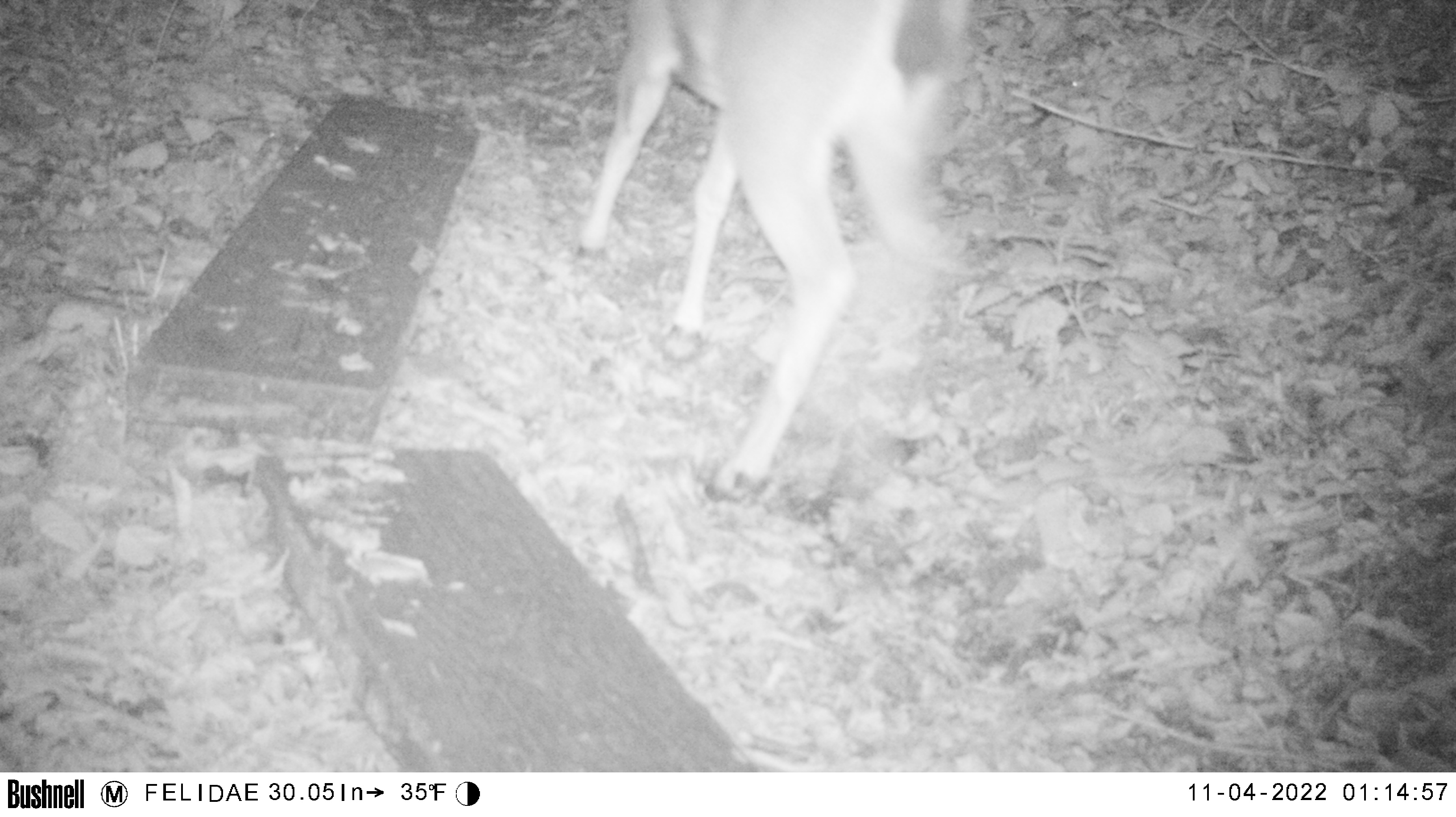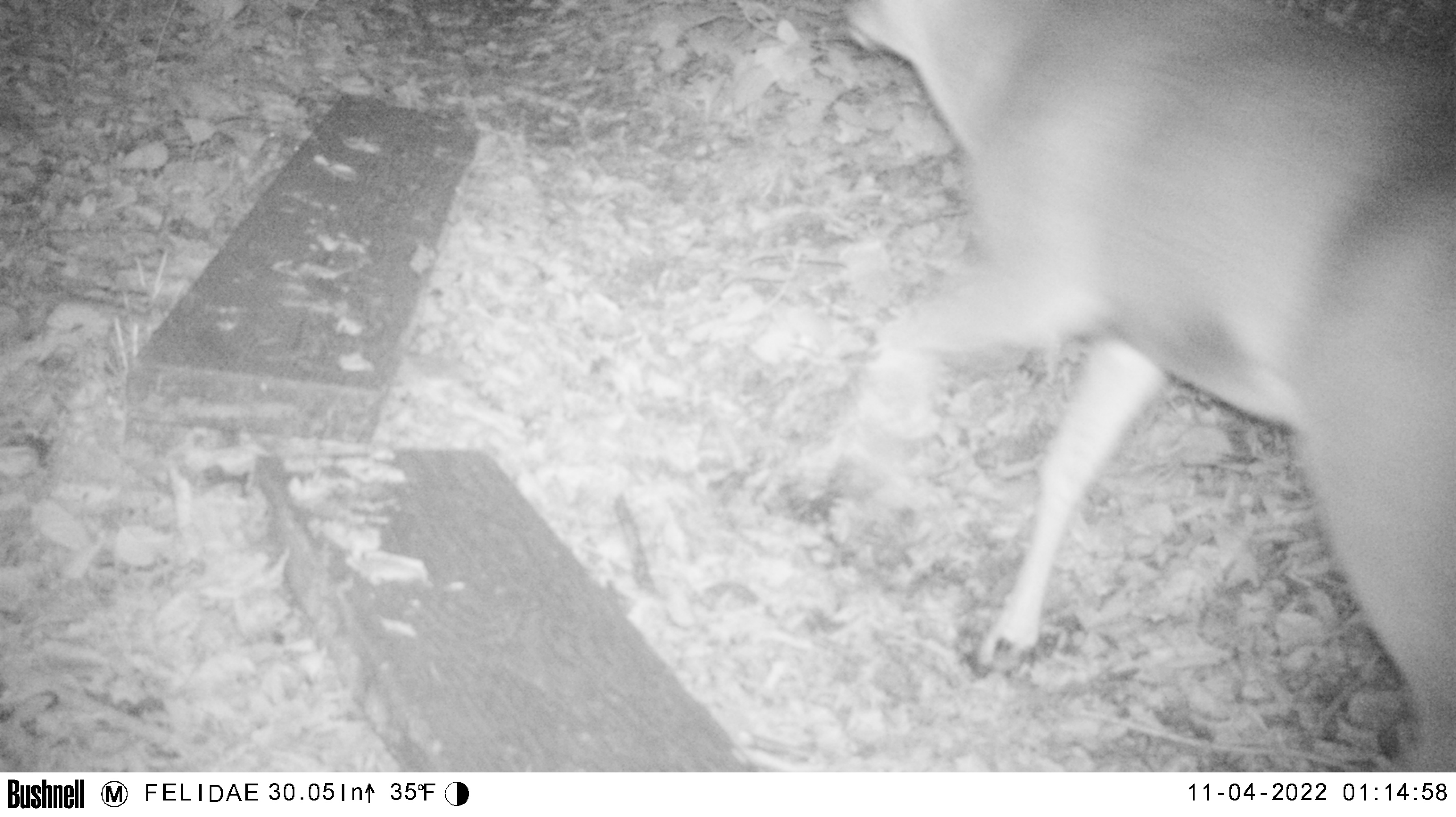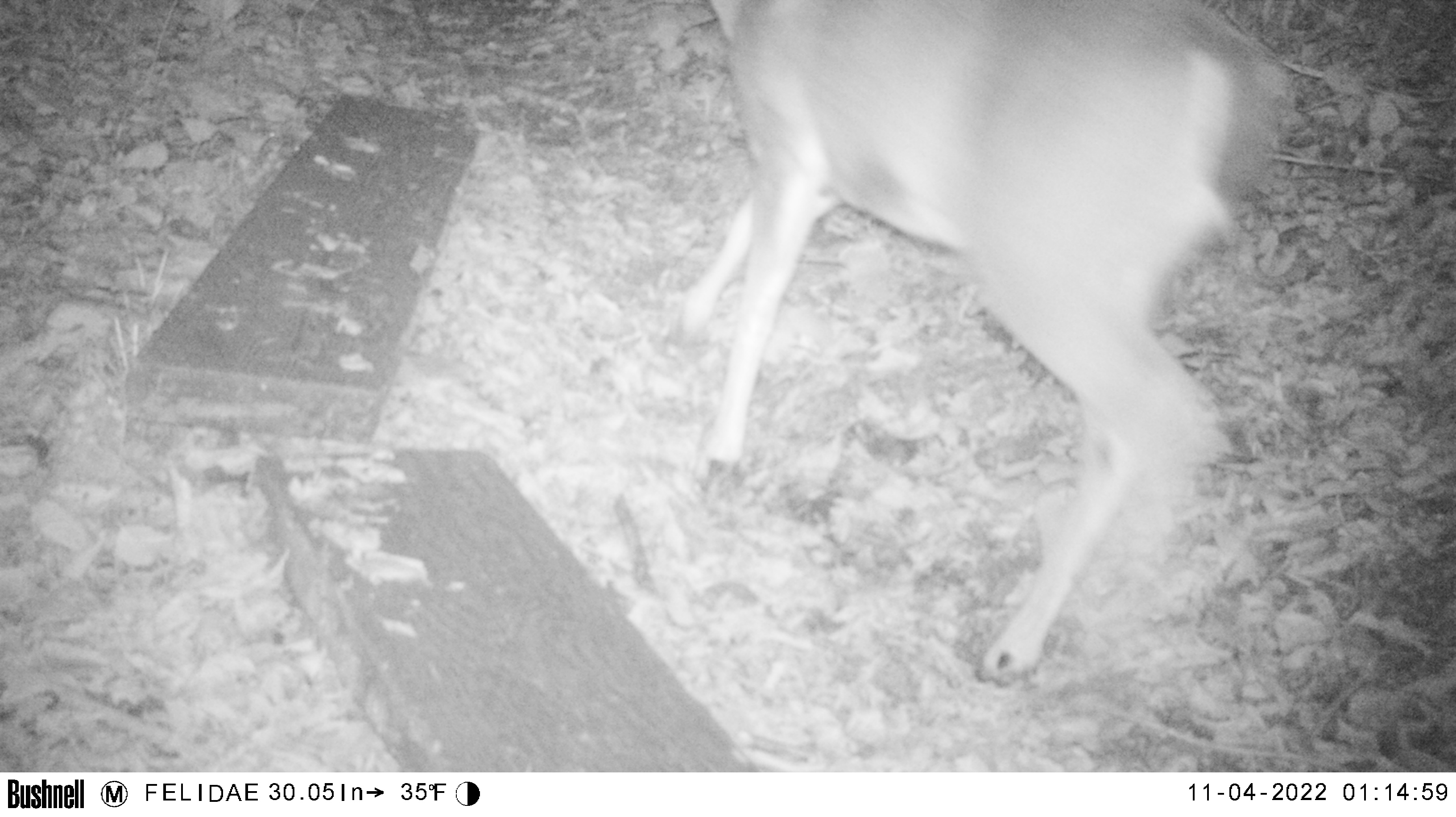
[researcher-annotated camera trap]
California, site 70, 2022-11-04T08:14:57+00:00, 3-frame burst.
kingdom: Animalia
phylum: Chordata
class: Mammalia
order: Artiodactyla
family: Cervidae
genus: Odocoileus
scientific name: Odocoileus hemionus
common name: mule deer